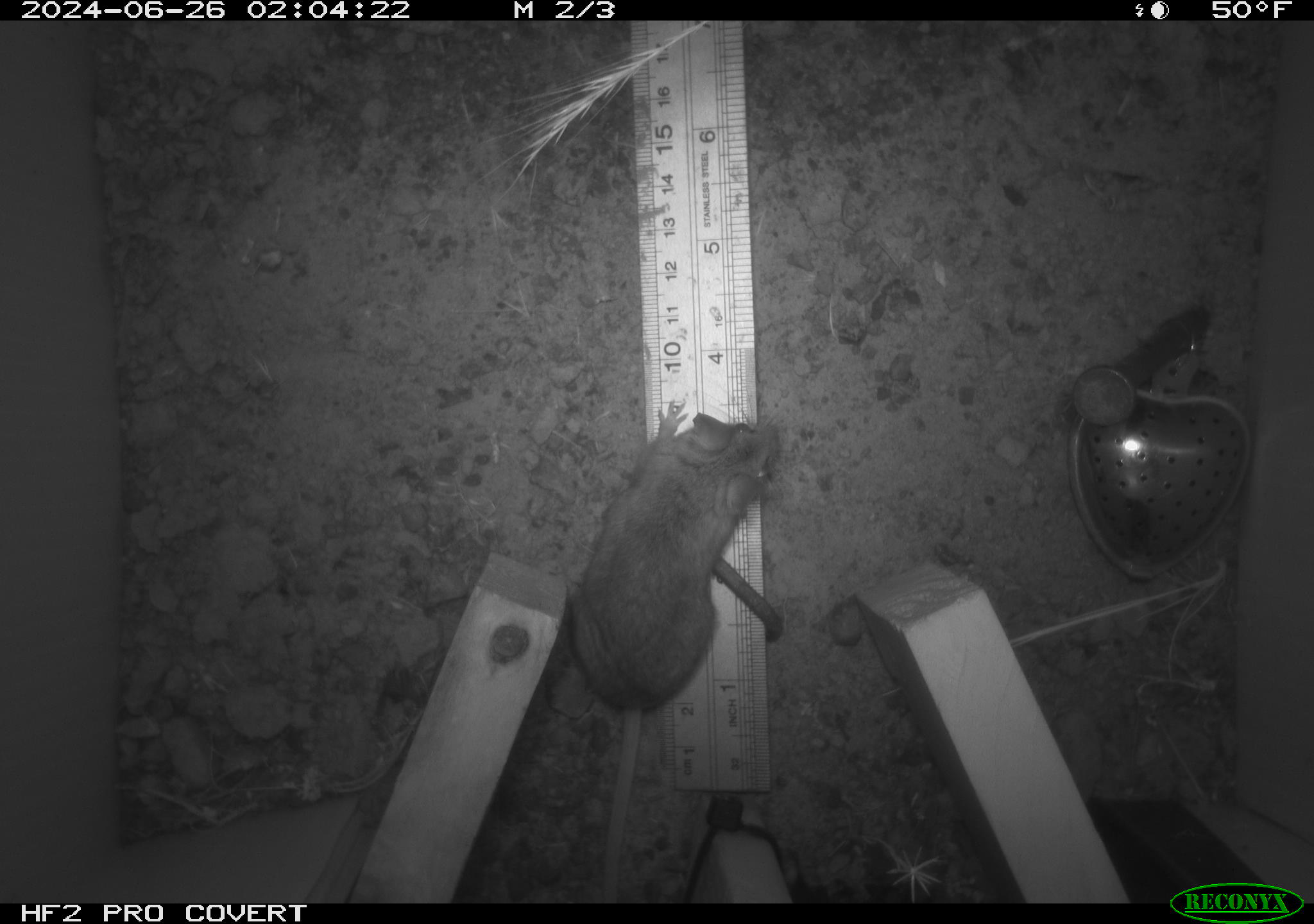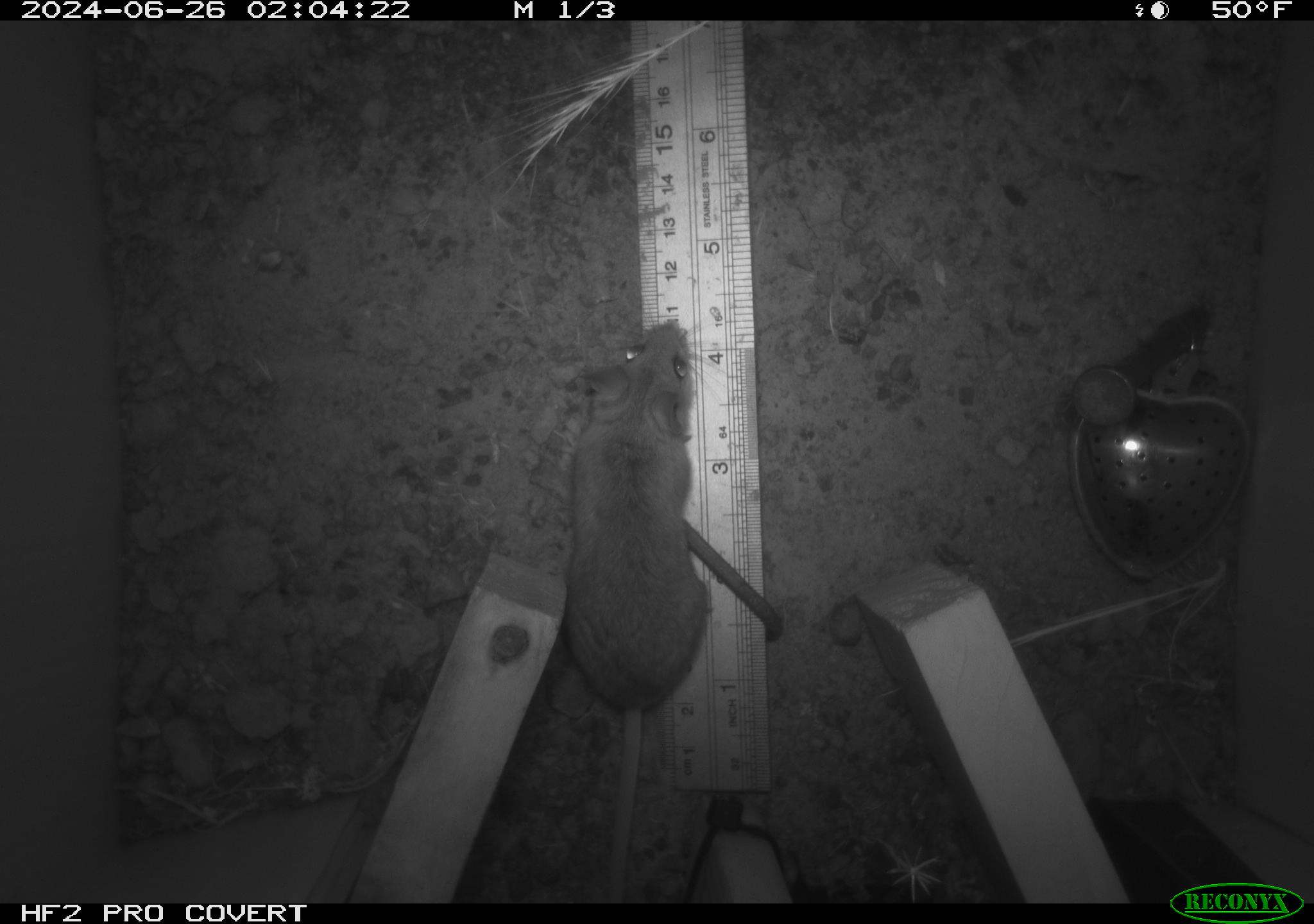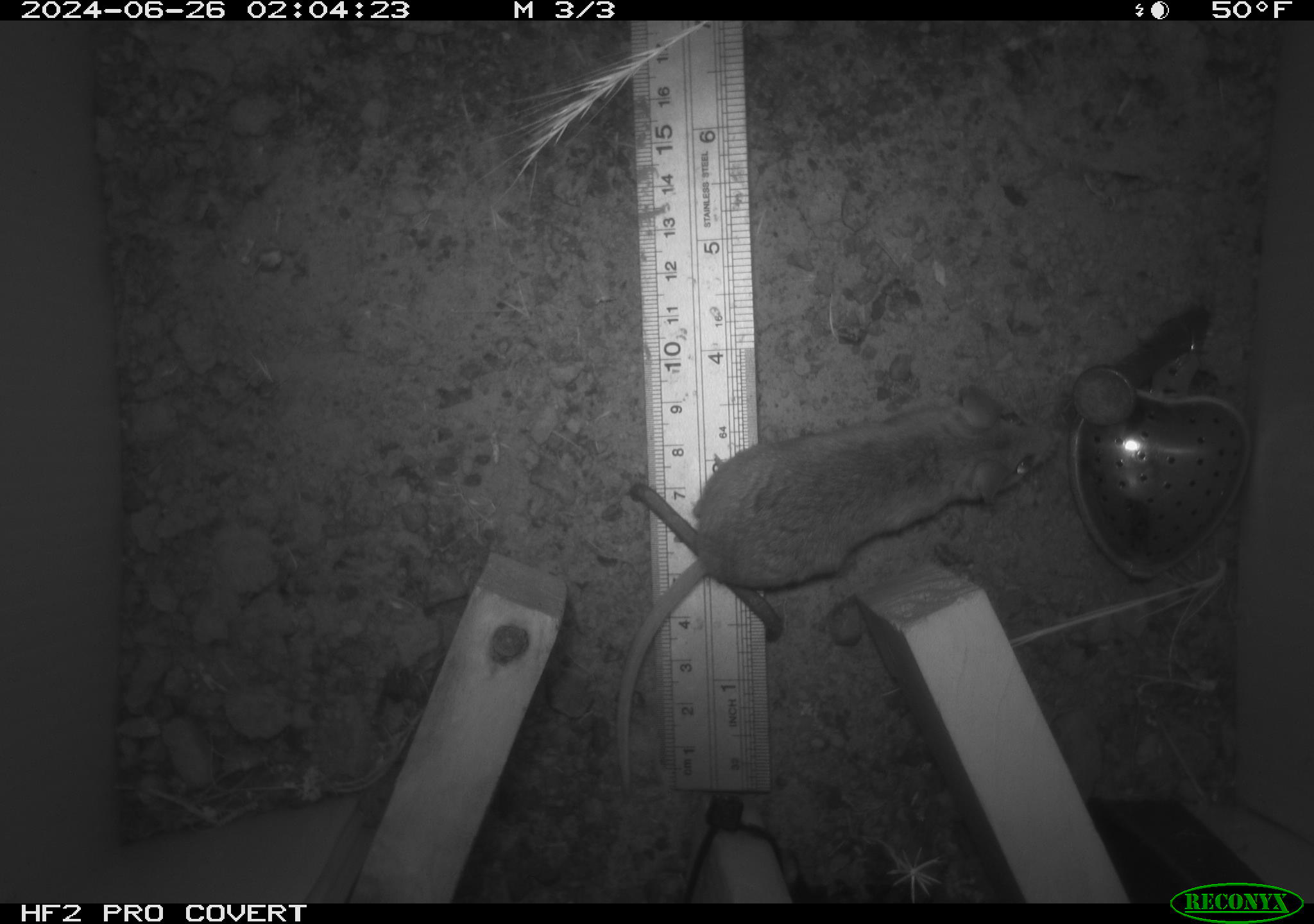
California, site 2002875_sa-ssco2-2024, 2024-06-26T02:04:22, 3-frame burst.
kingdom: Animalia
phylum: Chordata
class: Mammalia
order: Rodentia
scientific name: Rodentia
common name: mouse species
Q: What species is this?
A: Mouse species (Rodentia).